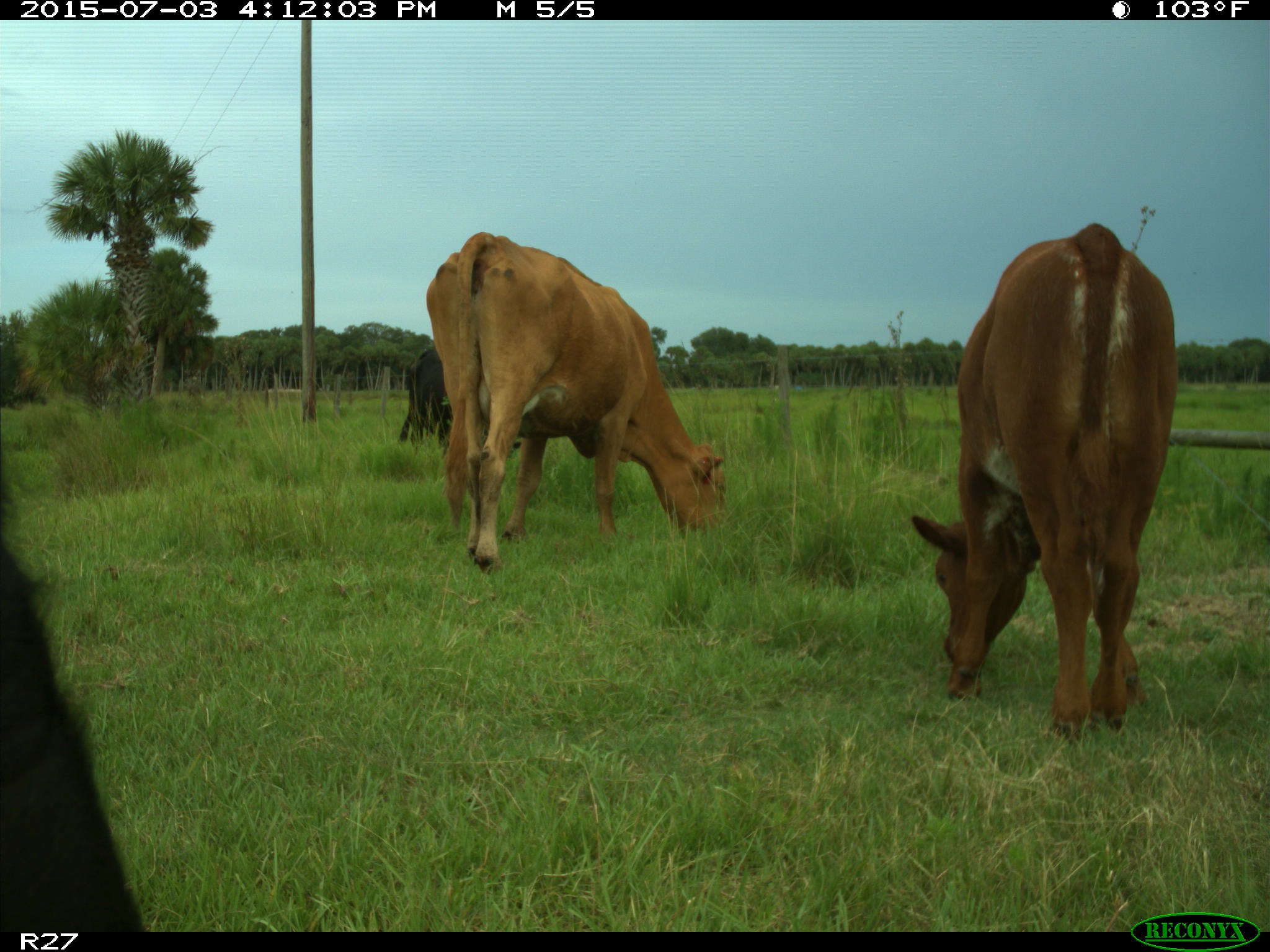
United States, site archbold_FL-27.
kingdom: Animalia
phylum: Chordata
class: Mammalia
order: Artiodactyla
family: Bovidae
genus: Bos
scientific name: Bos taurus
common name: domestic cow